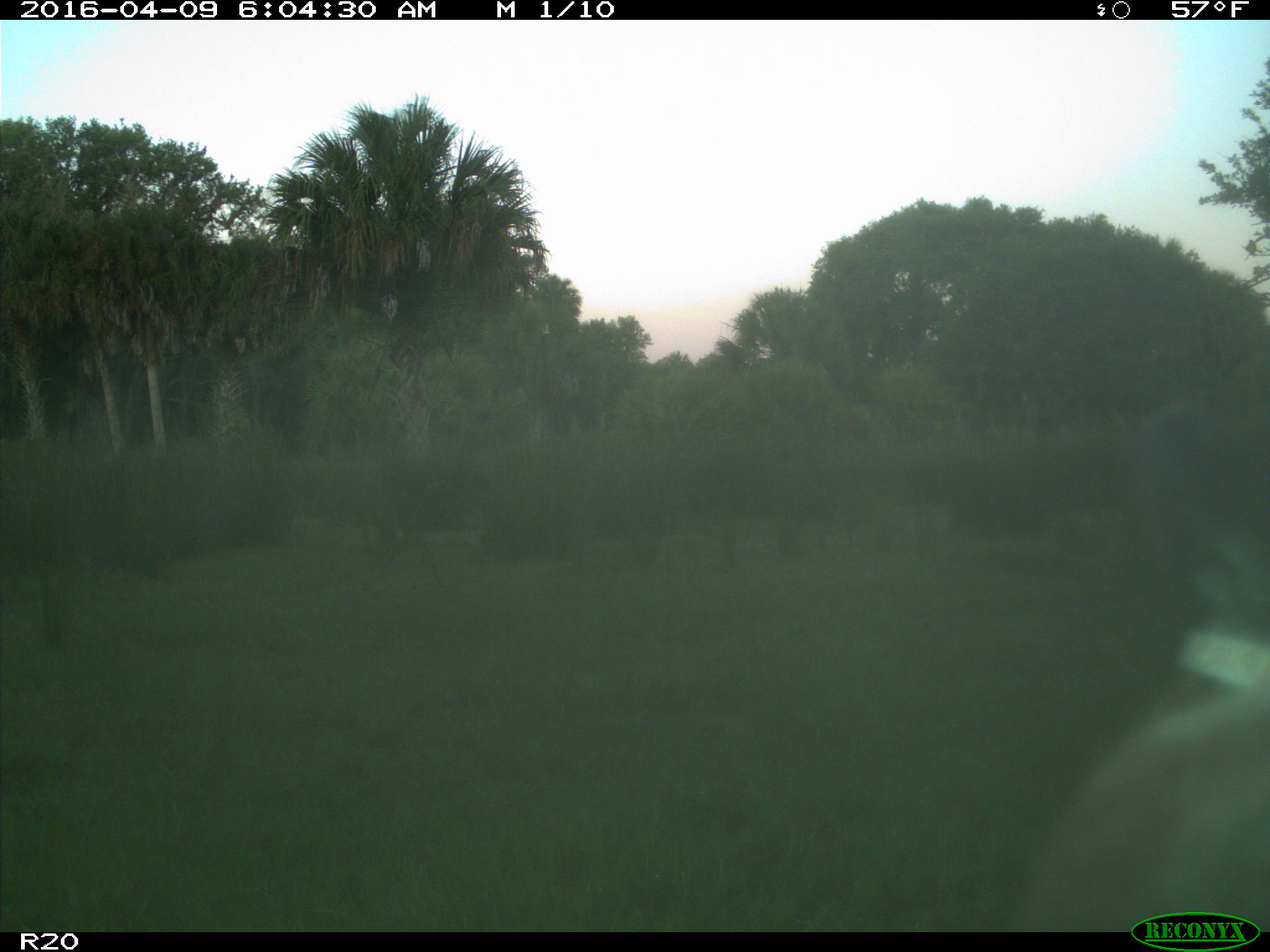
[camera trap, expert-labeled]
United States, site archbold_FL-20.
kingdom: Animalia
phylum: Chordata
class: Mammalia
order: Artiodactyla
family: Bovidae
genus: Bos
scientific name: Bos taurus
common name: domestic cow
Bos taurus (domestic cow).